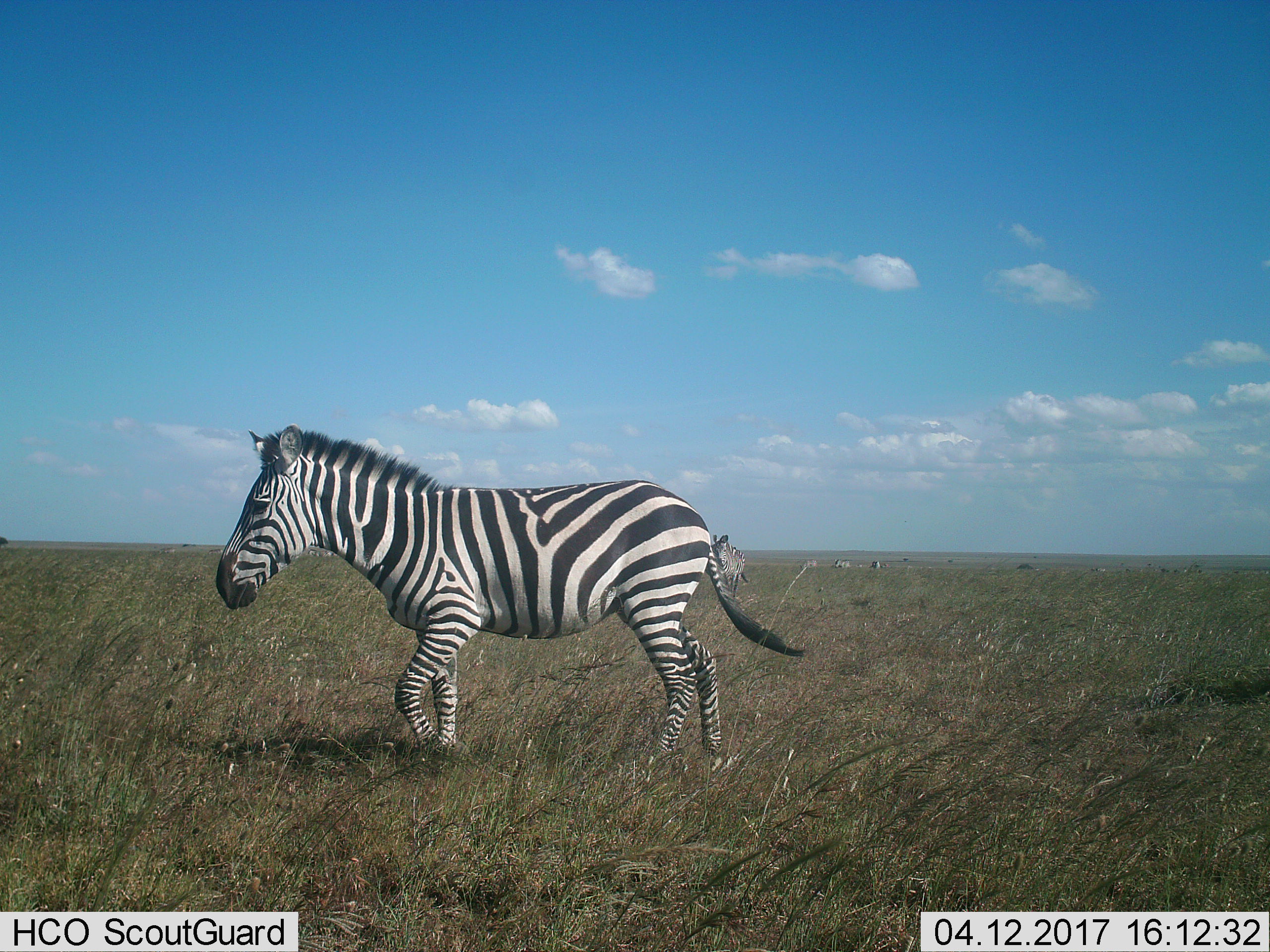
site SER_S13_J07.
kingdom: Animalia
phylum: Chordata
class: Mammalia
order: Perissodactyla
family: Equidae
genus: Equus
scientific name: Equus quagga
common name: plains zebra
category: zebraplains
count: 2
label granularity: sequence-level